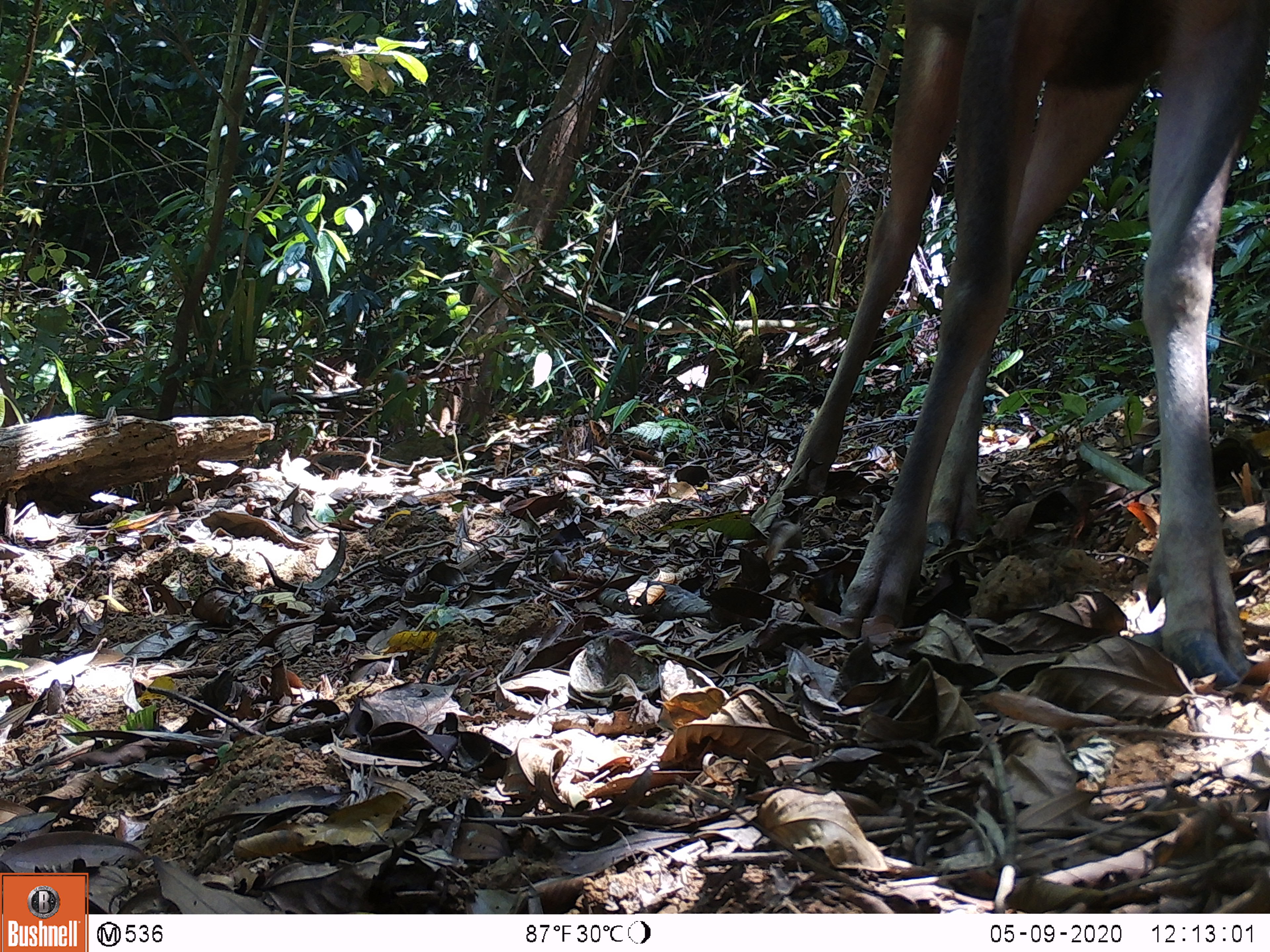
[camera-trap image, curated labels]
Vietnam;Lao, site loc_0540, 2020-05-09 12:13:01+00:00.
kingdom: Animalia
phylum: Chordata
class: Mammalia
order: Artiodactyla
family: Cervidae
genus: Rusa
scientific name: Rusa unicolor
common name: sambar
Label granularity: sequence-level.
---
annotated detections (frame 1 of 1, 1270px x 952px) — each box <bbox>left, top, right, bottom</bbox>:
sambar: <bbox>782, 2, 1266, 690</bbox>